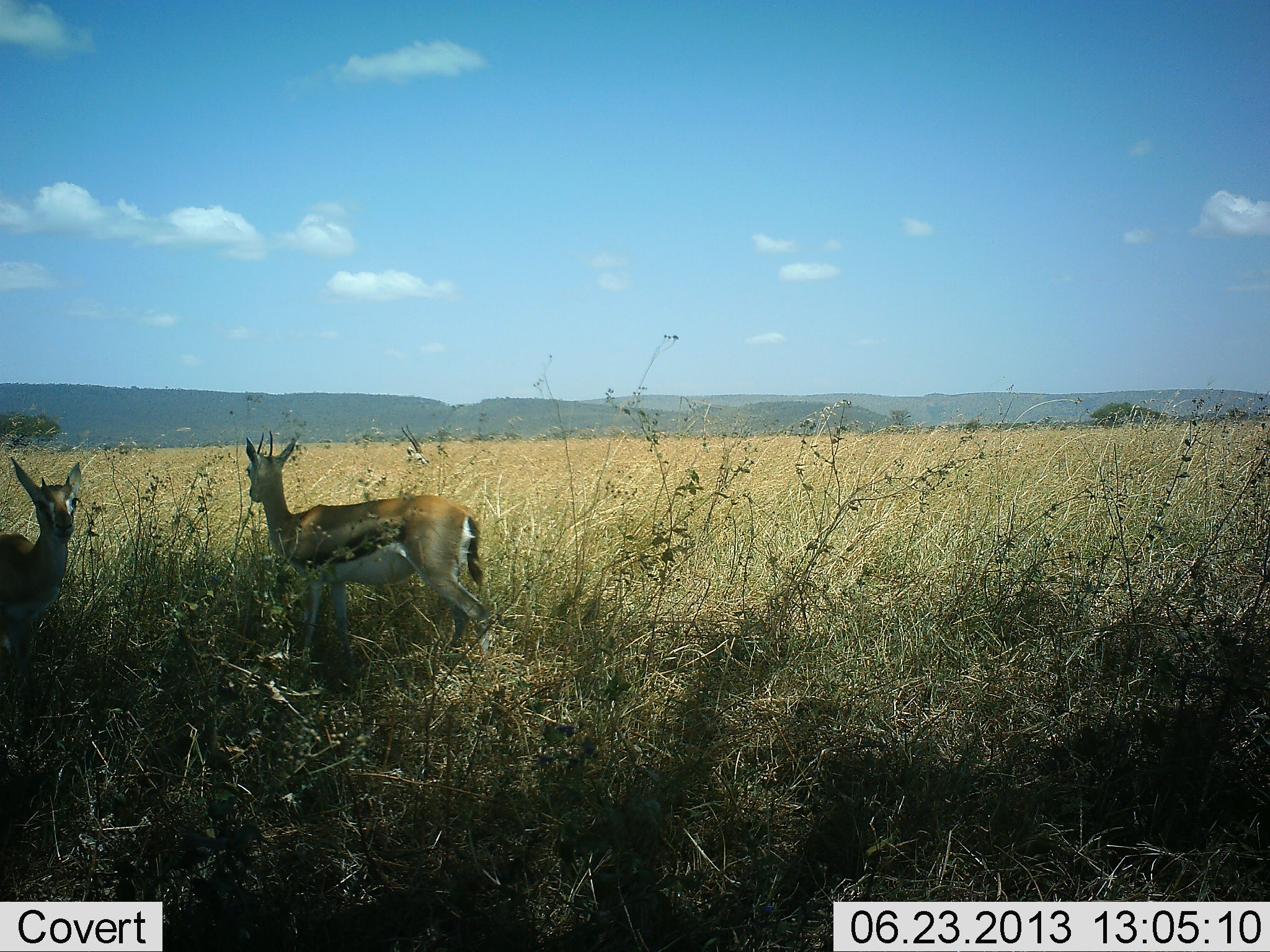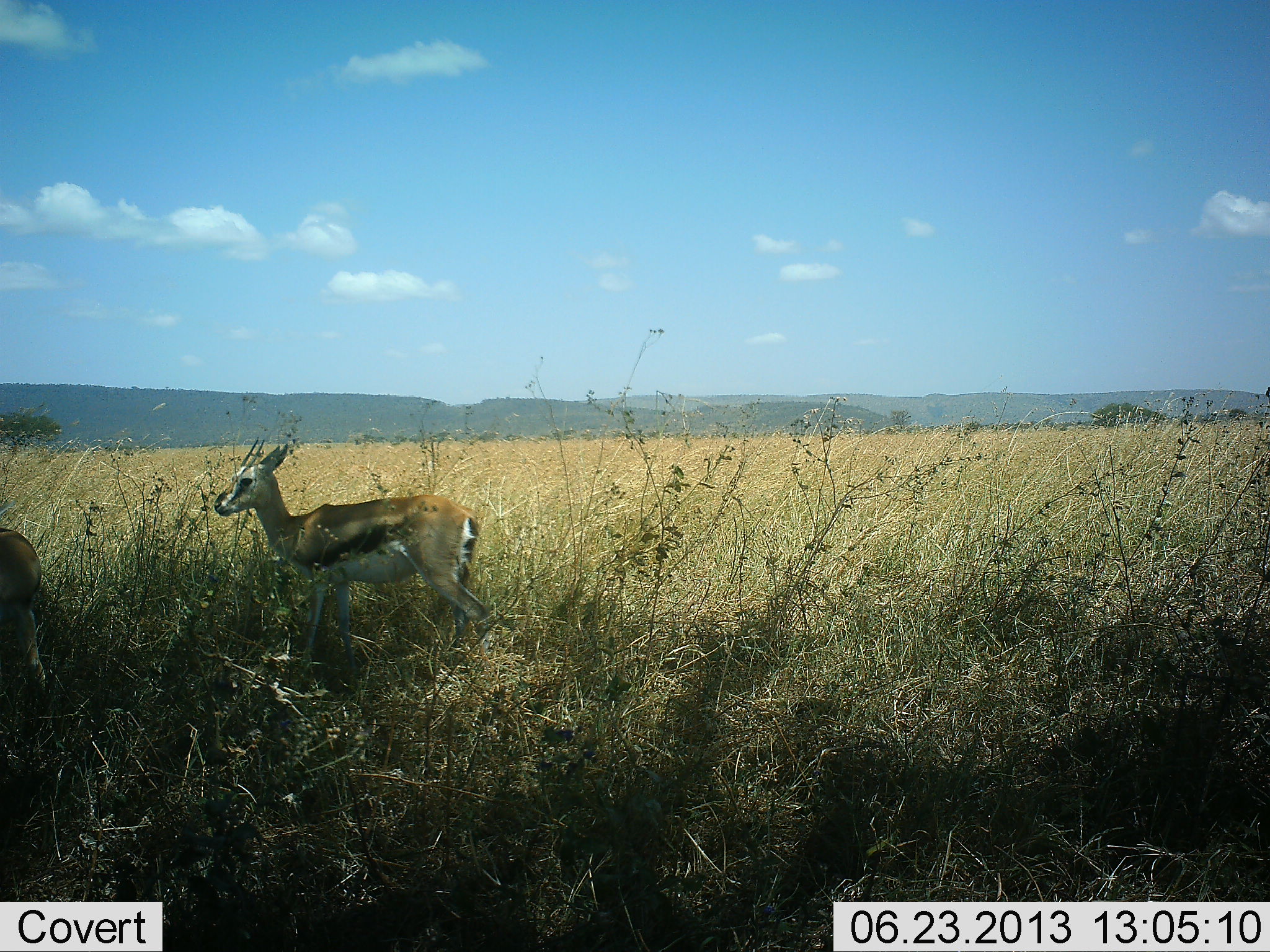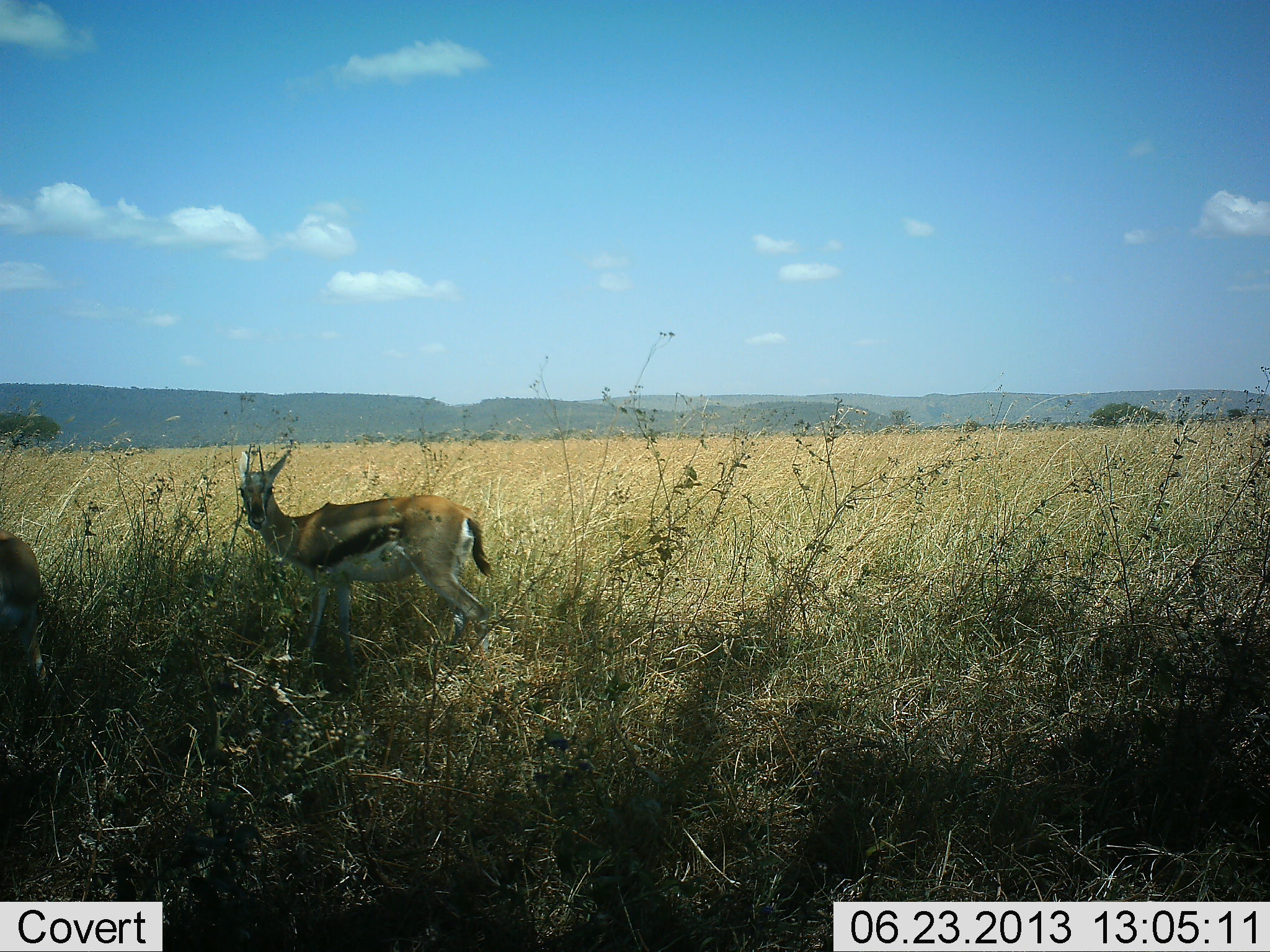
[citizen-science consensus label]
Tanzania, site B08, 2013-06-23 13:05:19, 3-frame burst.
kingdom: Animalia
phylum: Chordata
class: Mammalia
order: Artiodactyla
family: Bovidae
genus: Eudorcas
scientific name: Eudorcas thomsonii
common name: thomson's gazelle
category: gazellethomsons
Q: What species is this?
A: Gazellethomsons (thomson's gazelle) (Eudorcas thomsonii).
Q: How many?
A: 2.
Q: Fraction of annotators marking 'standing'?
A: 86%.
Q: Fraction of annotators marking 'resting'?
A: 0%.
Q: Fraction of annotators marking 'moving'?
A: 18%.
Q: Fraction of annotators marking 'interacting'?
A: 9%.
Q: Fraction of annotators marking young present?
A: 0%.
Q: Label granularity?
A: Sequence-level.